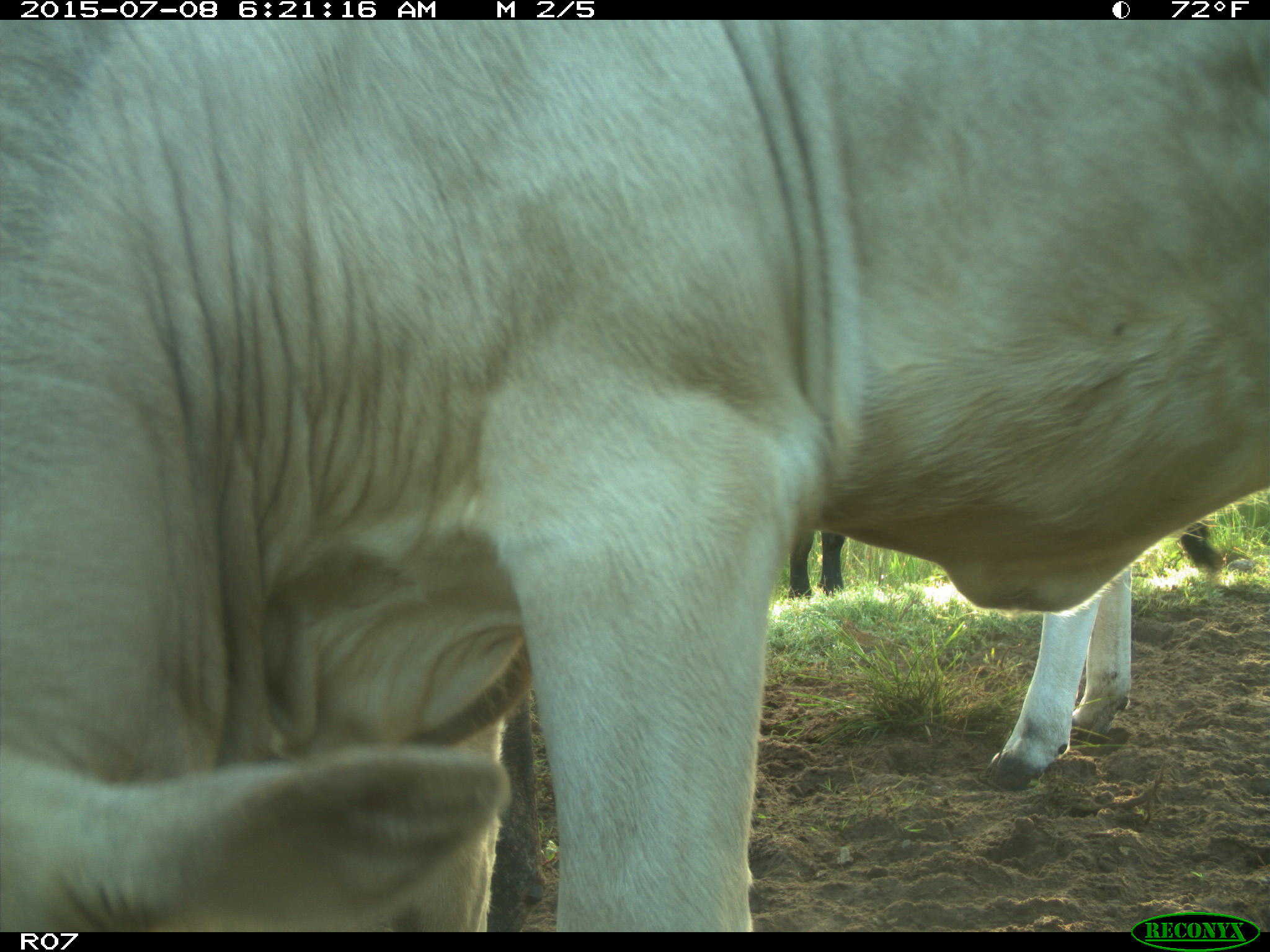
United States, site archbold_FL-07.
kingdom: Animalia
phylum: Chordata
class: Mammalia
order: Artiodactyla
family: Bovidae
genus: Bos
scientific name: Bos taurus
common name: domestic cow